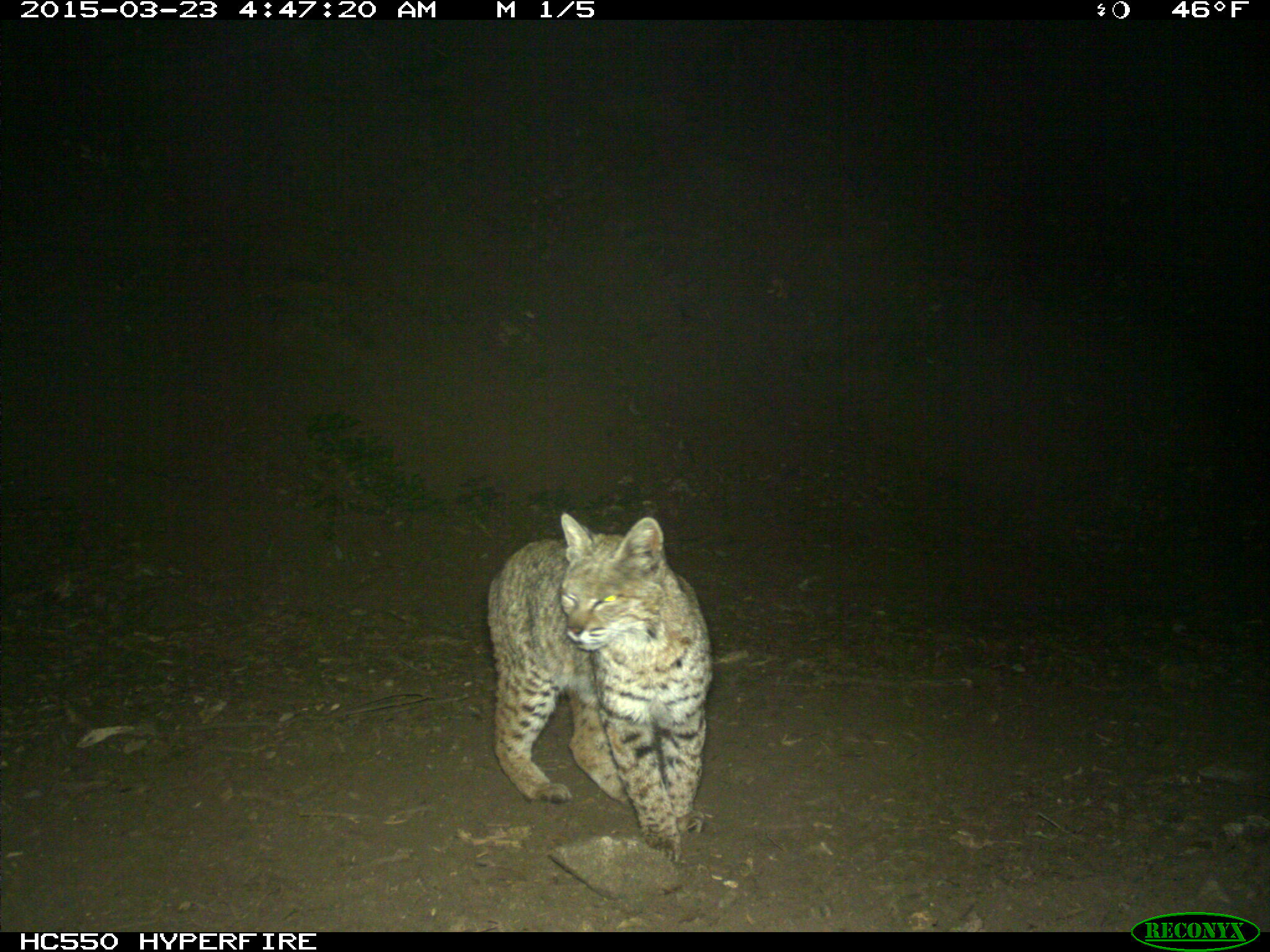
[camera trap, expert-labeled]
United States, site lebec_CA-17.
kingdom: Animalia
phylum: Chordata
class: Mammalia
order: Carnivora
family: Felidae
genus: Lynx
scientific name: Lynx rufus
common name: bobcat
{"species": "Lynx rufus (bobcat)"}